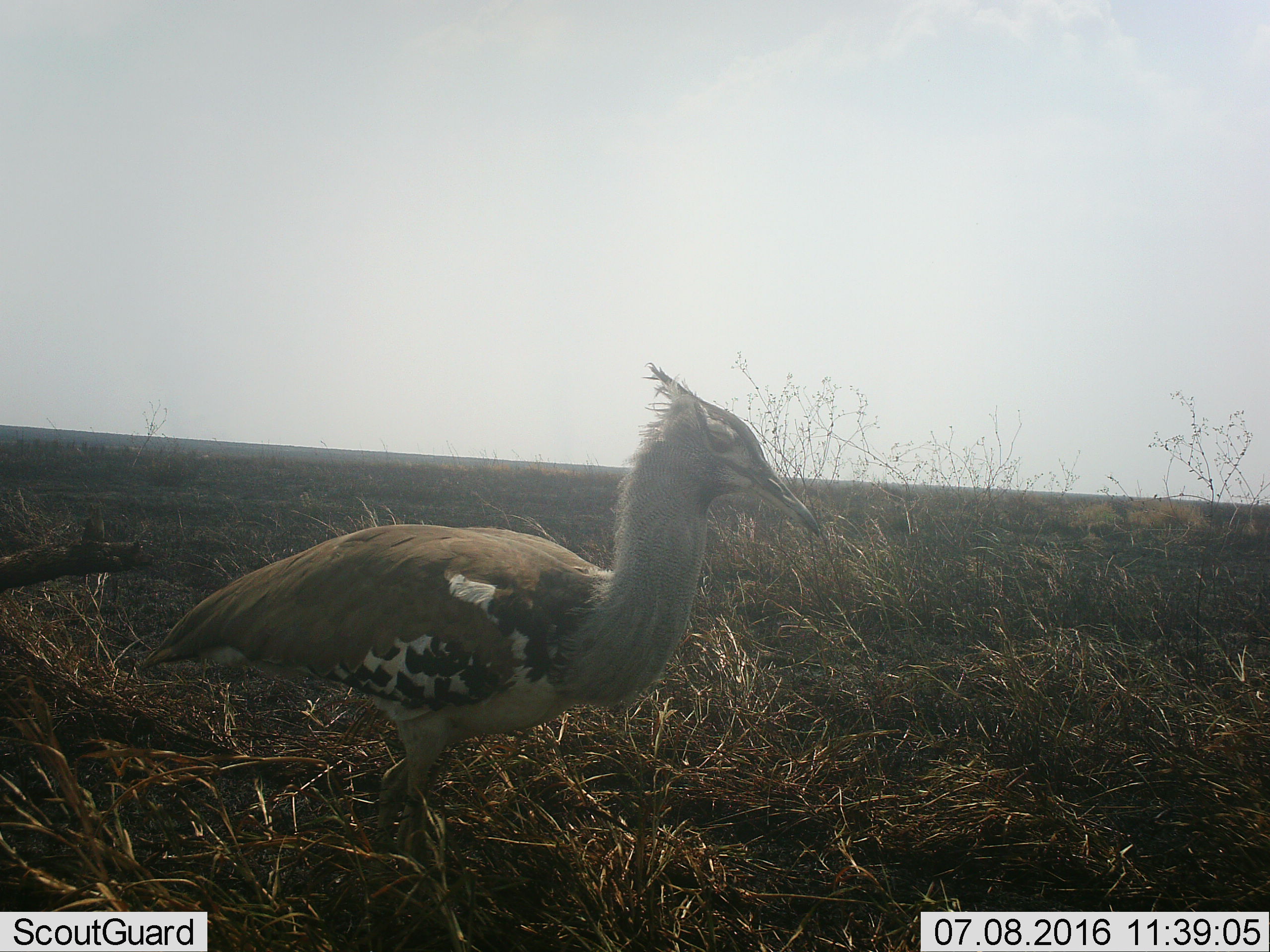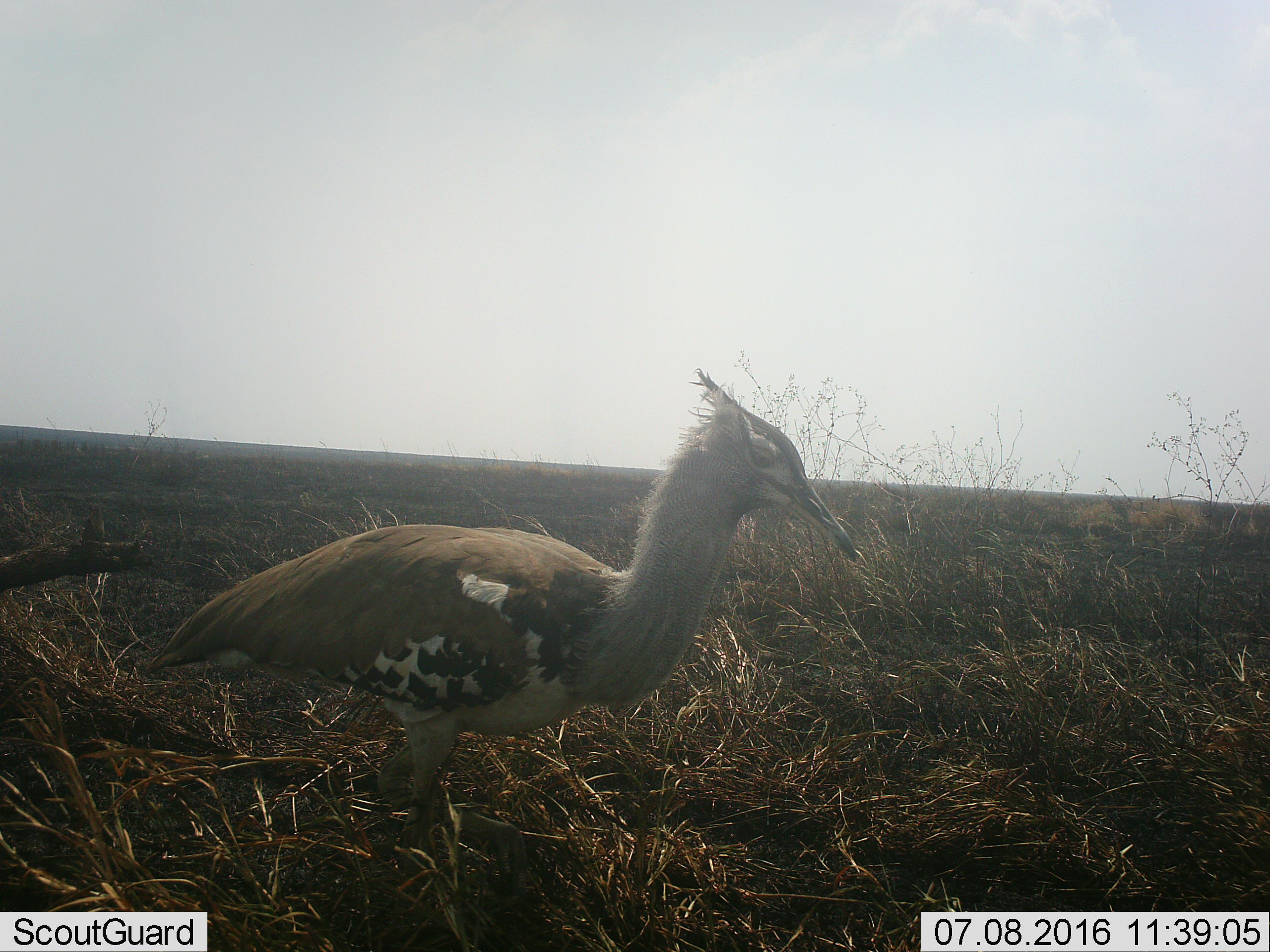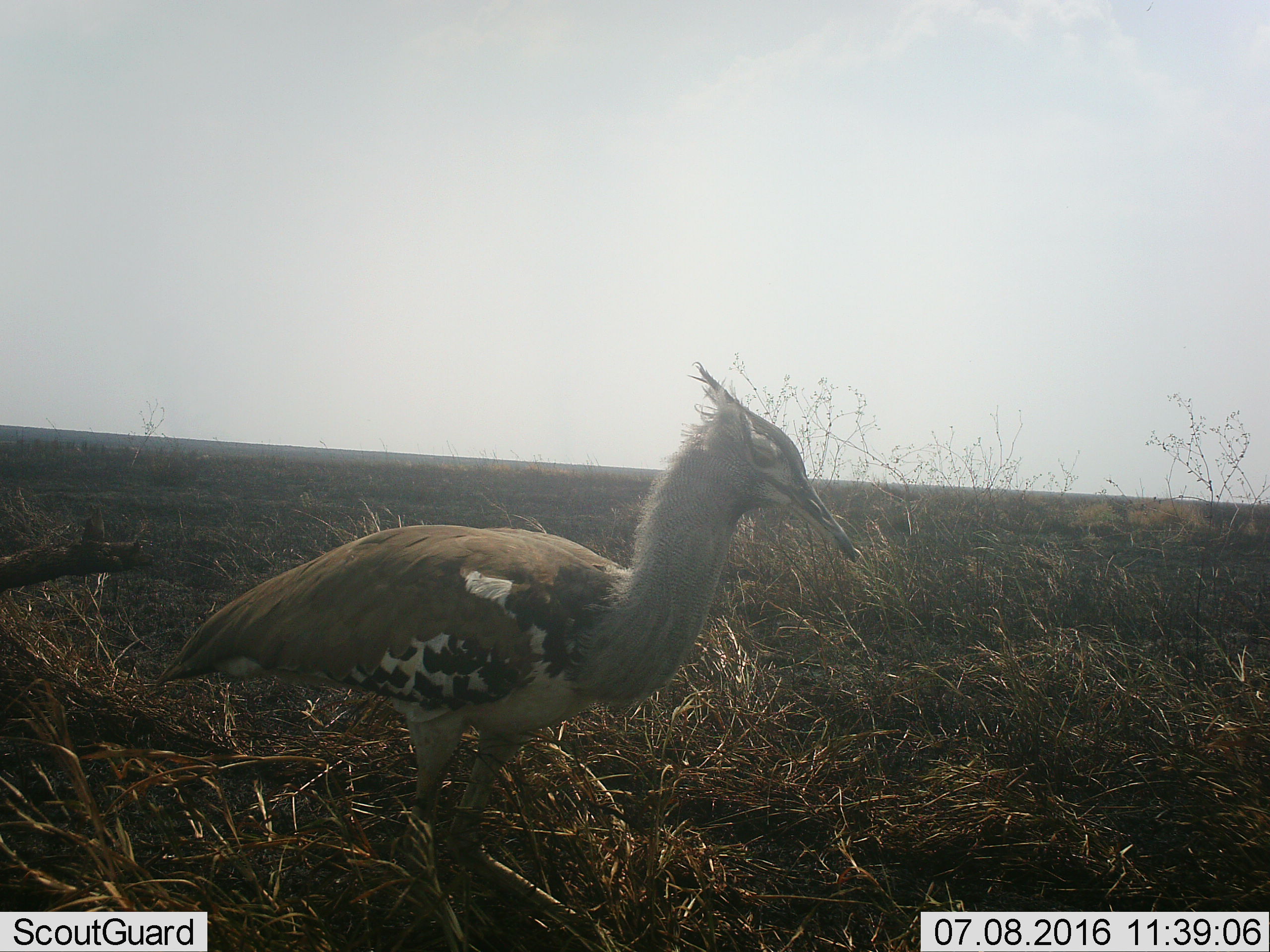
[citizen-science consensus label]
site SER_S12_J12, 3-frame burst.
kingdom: Animalia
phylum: Chordata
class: Aves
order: Otidiformes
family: Otididae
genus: Ardeotis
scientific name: Ardeotis kori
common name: kori bustard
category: bustardkori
Bustardkori (kori bustard) (Ardeotis kori), count 1. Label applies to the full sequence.